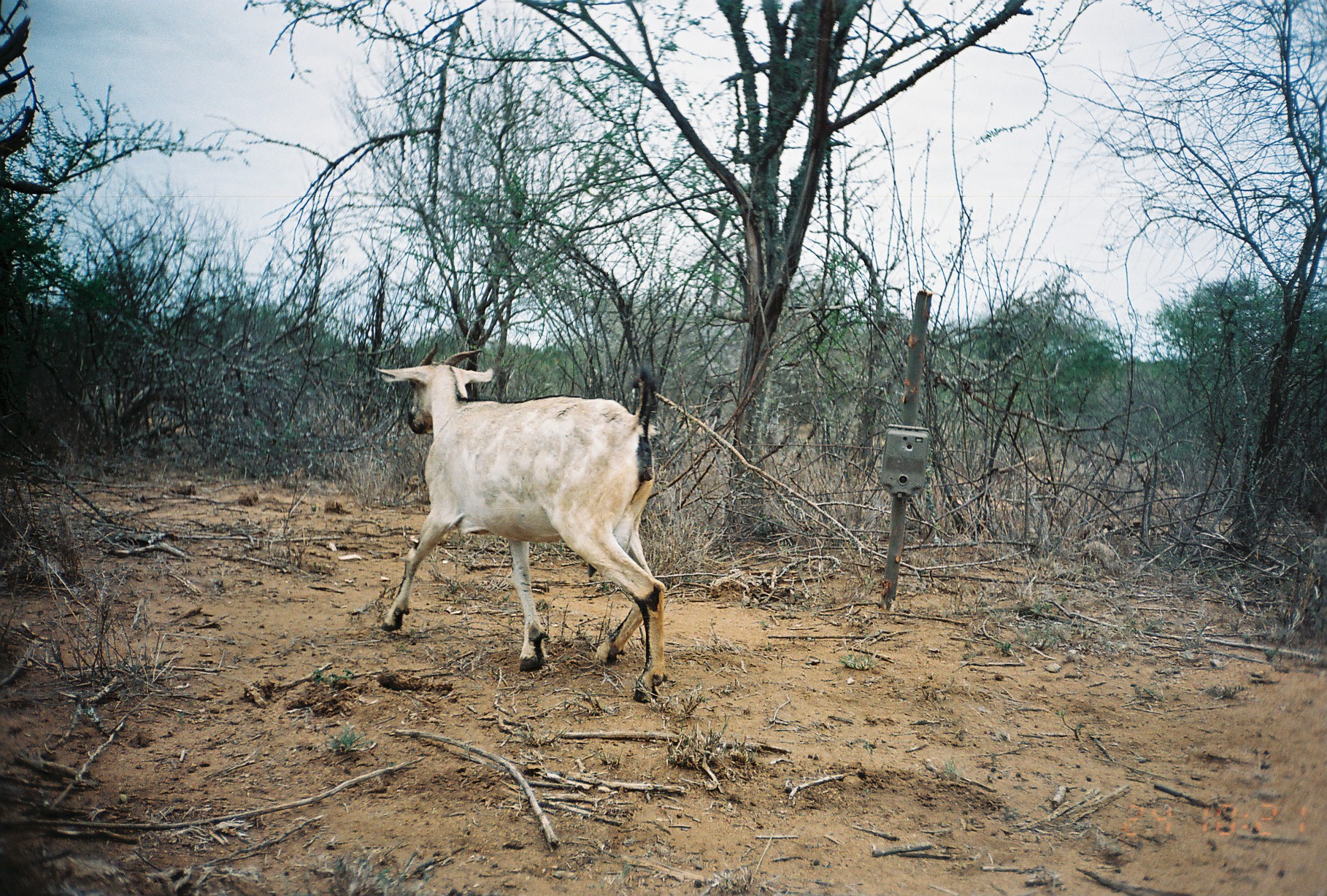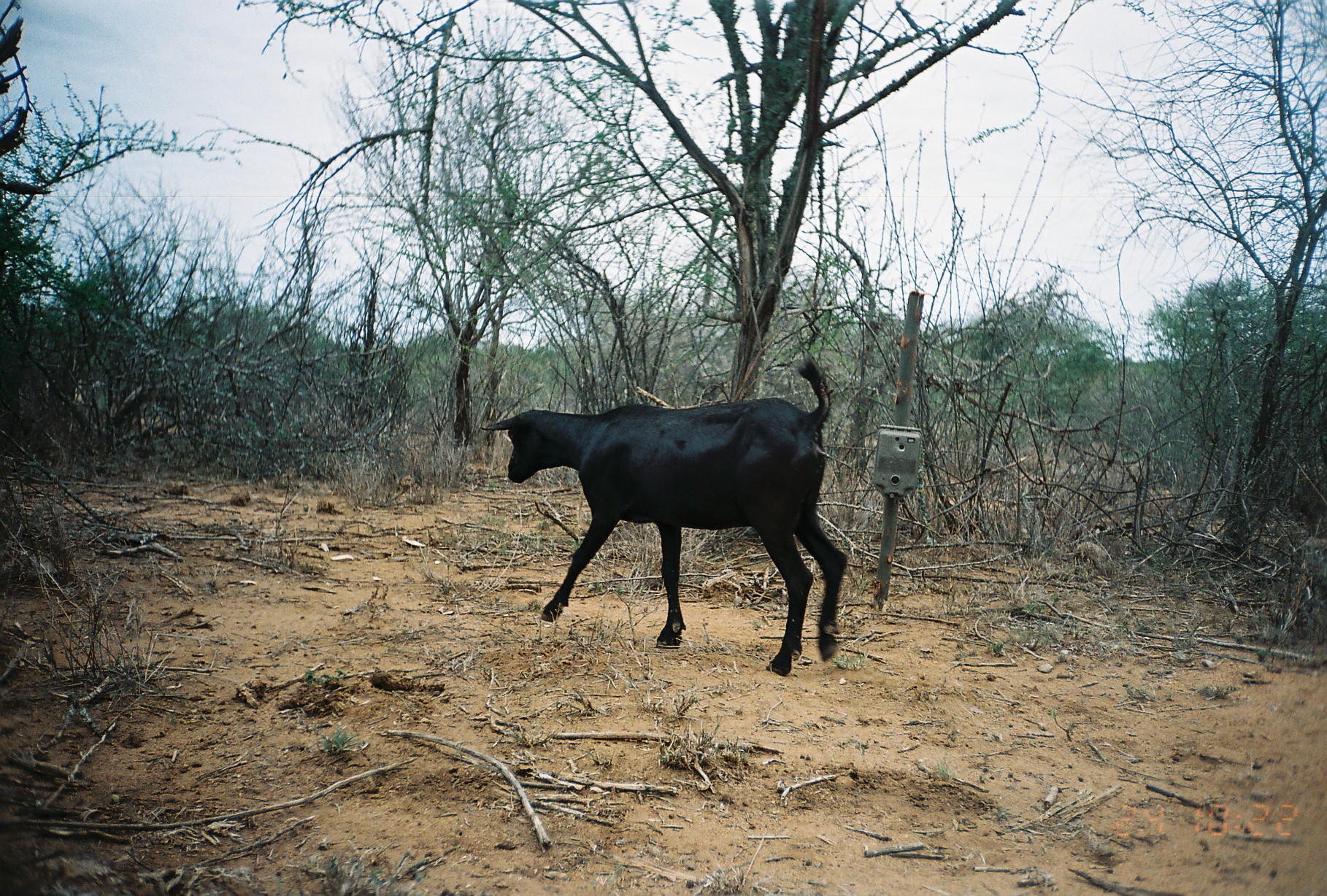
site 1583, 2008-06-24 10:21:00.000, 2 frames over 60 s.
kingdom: Animalia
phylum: Chordata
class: Mammalia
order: Artiodactyla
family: Bovidae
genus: Capra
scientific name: Capra aegagrus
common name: wild goat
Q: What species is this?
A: Capra aegagrus (wild goat).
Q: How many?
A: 1.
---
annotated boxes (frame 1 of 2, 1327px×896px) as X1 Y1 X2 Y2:
capra aegagrus: 372 340 668 701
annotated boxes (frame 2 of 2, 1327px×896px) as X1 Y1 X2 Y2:
capra aegagrus: 479 352 849 679